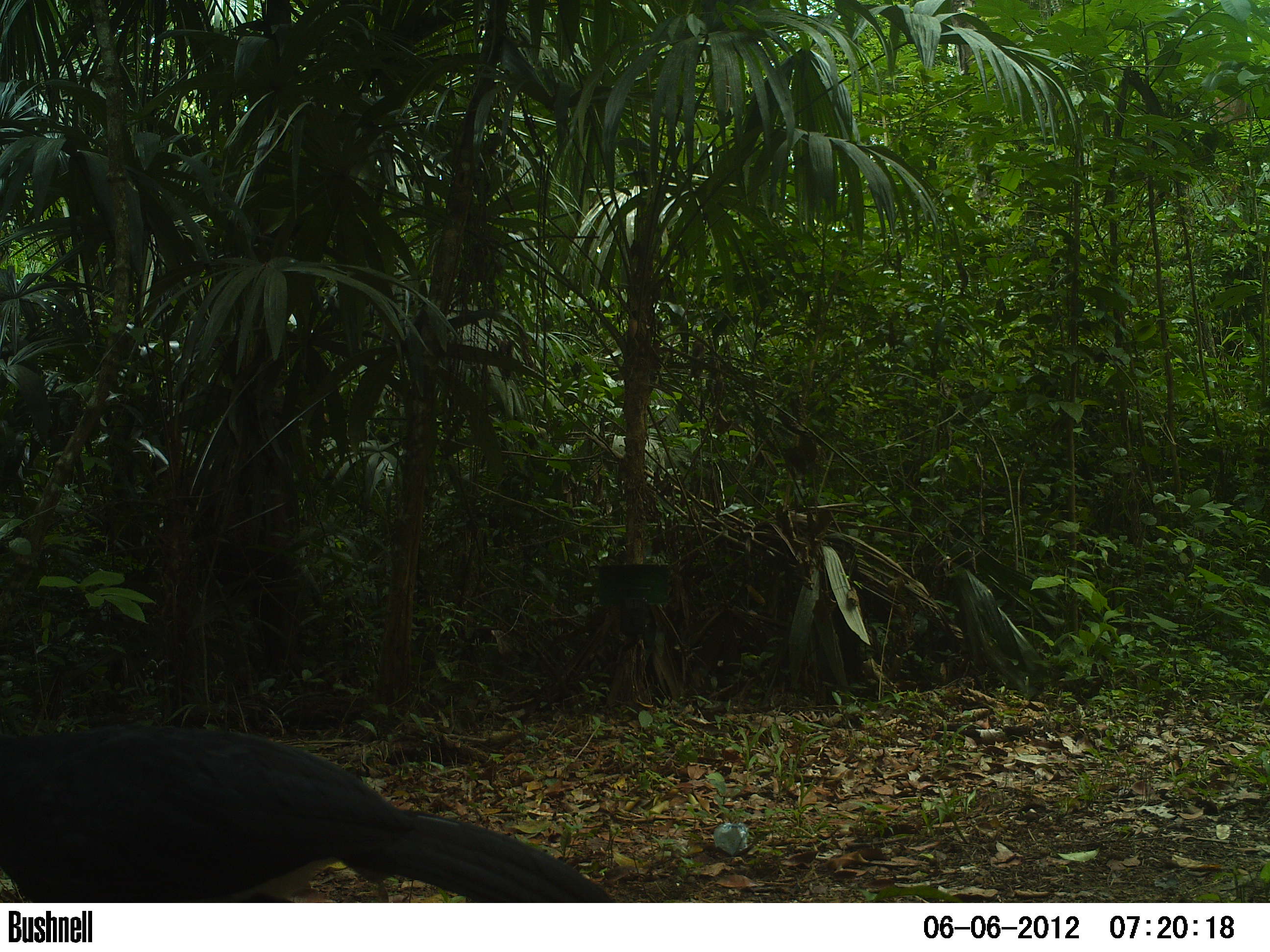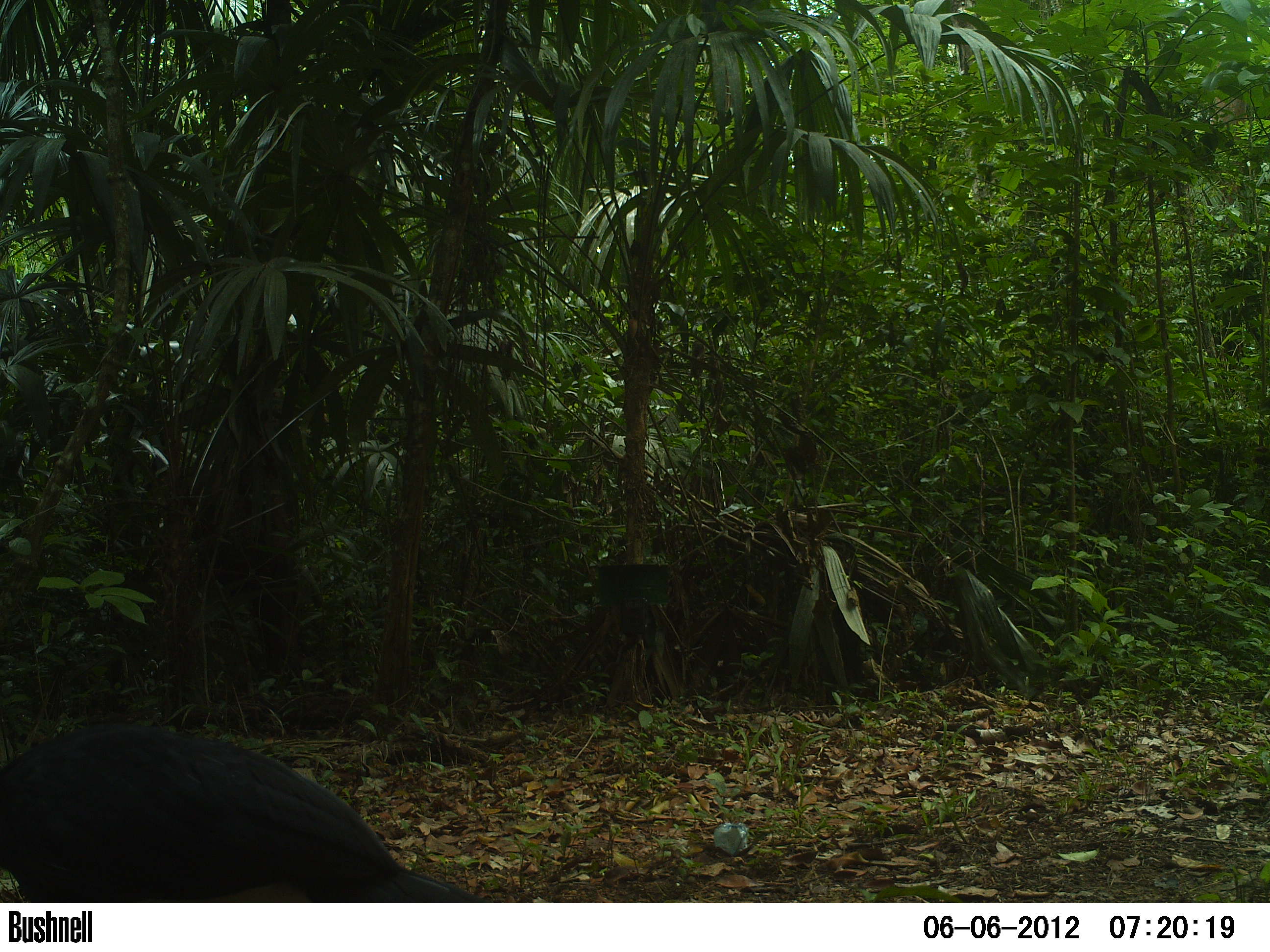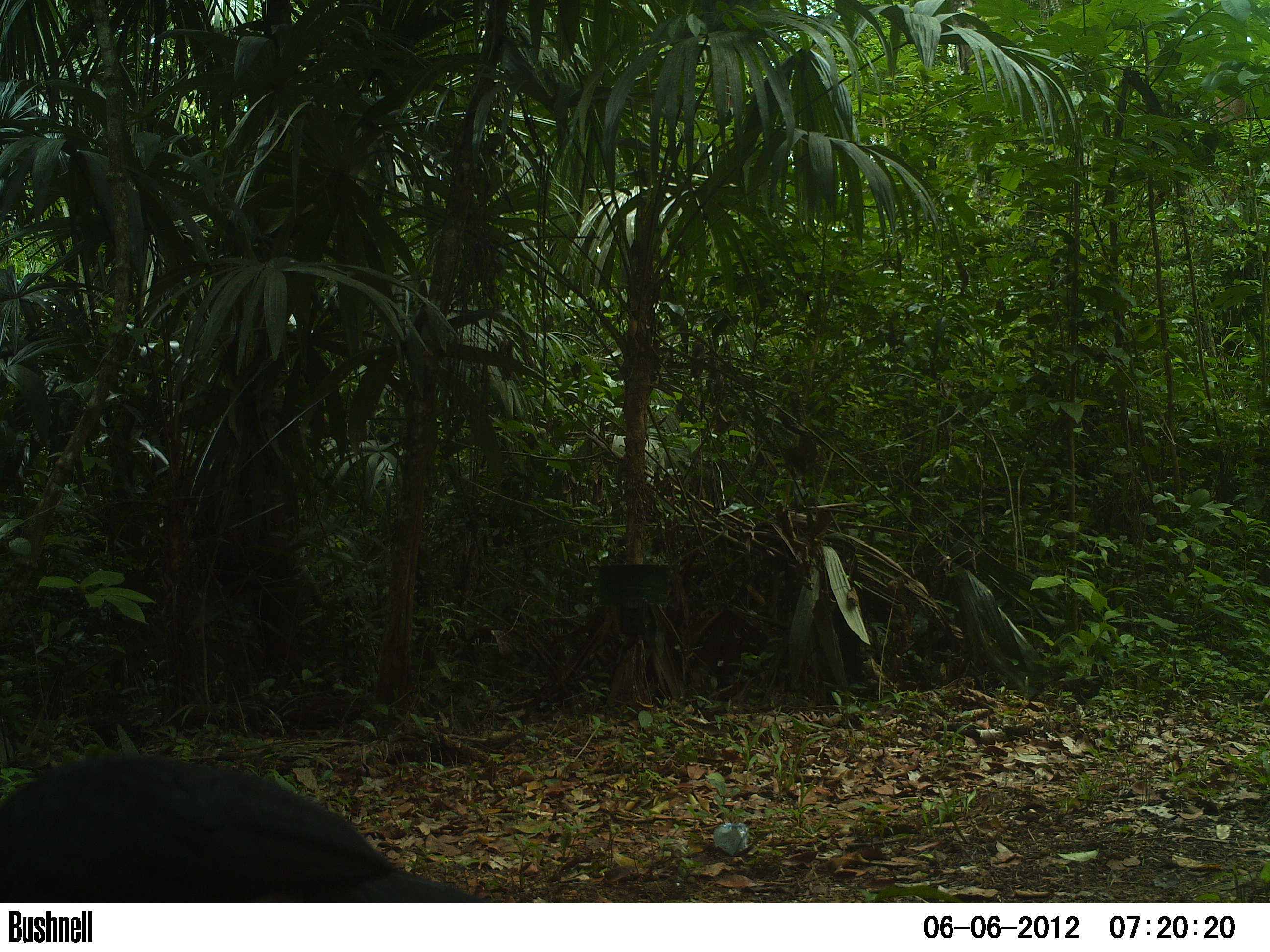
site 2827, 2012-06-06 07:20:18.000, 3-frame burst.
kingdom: Animalia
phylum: Chordata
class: Aves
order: Galliformes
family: Cracidae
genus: Crax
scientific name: Crax rubra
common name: great curassow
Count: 1.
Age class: adult.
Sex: male.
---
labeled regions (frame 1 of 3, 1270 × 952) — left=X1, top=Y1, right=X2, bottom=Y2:
crax rubra: left=0, top=724, right=615, bottom=902